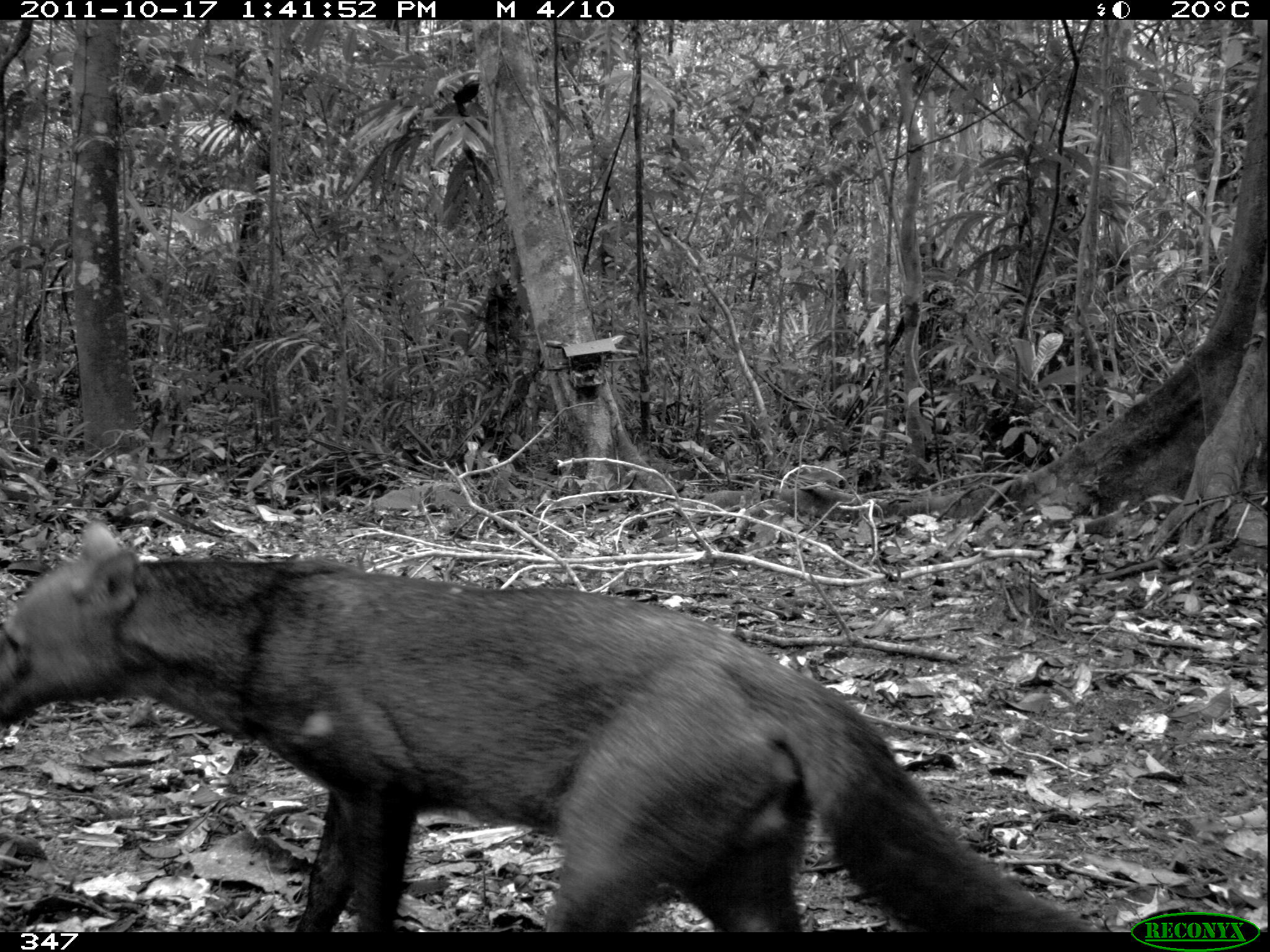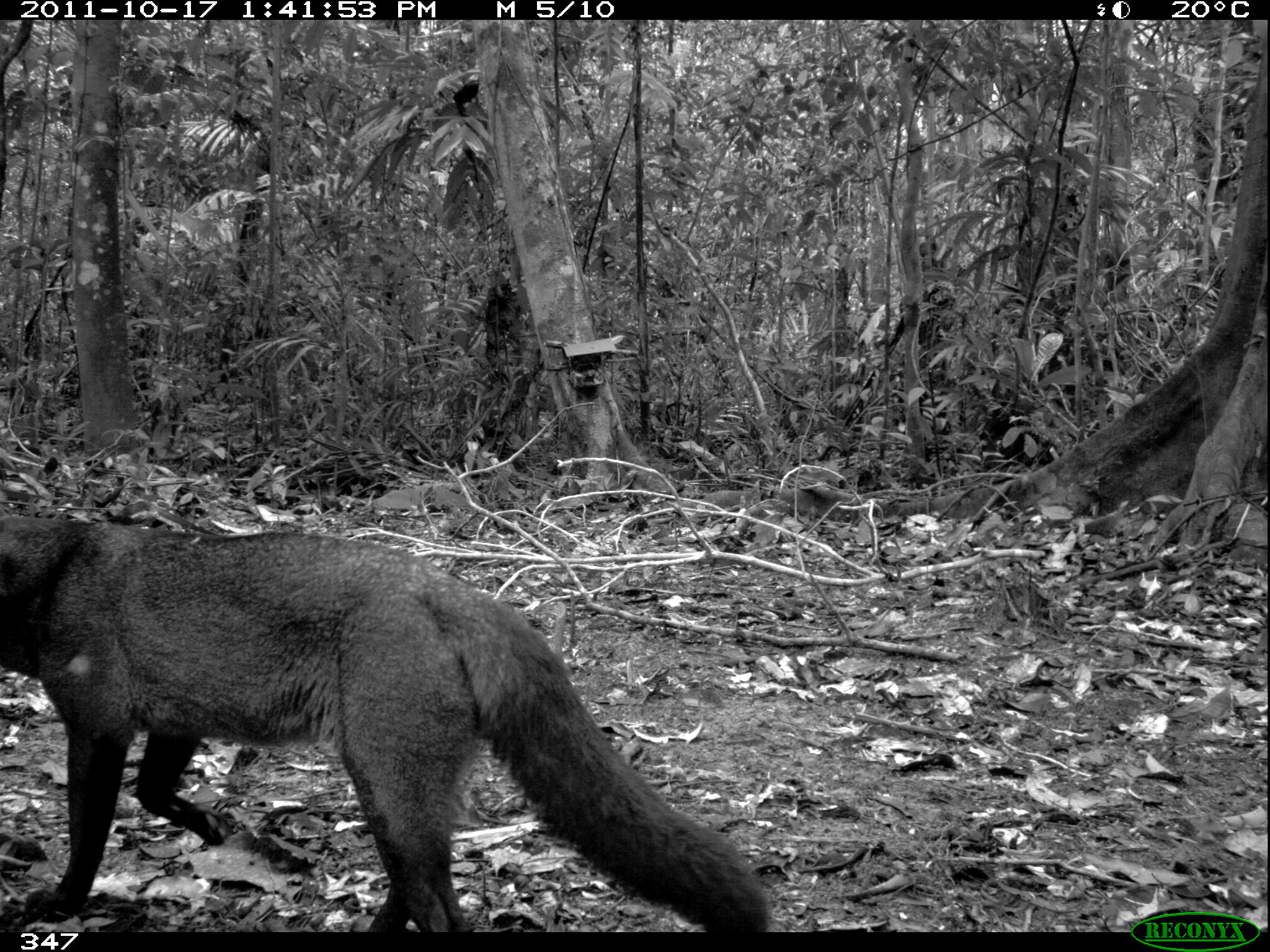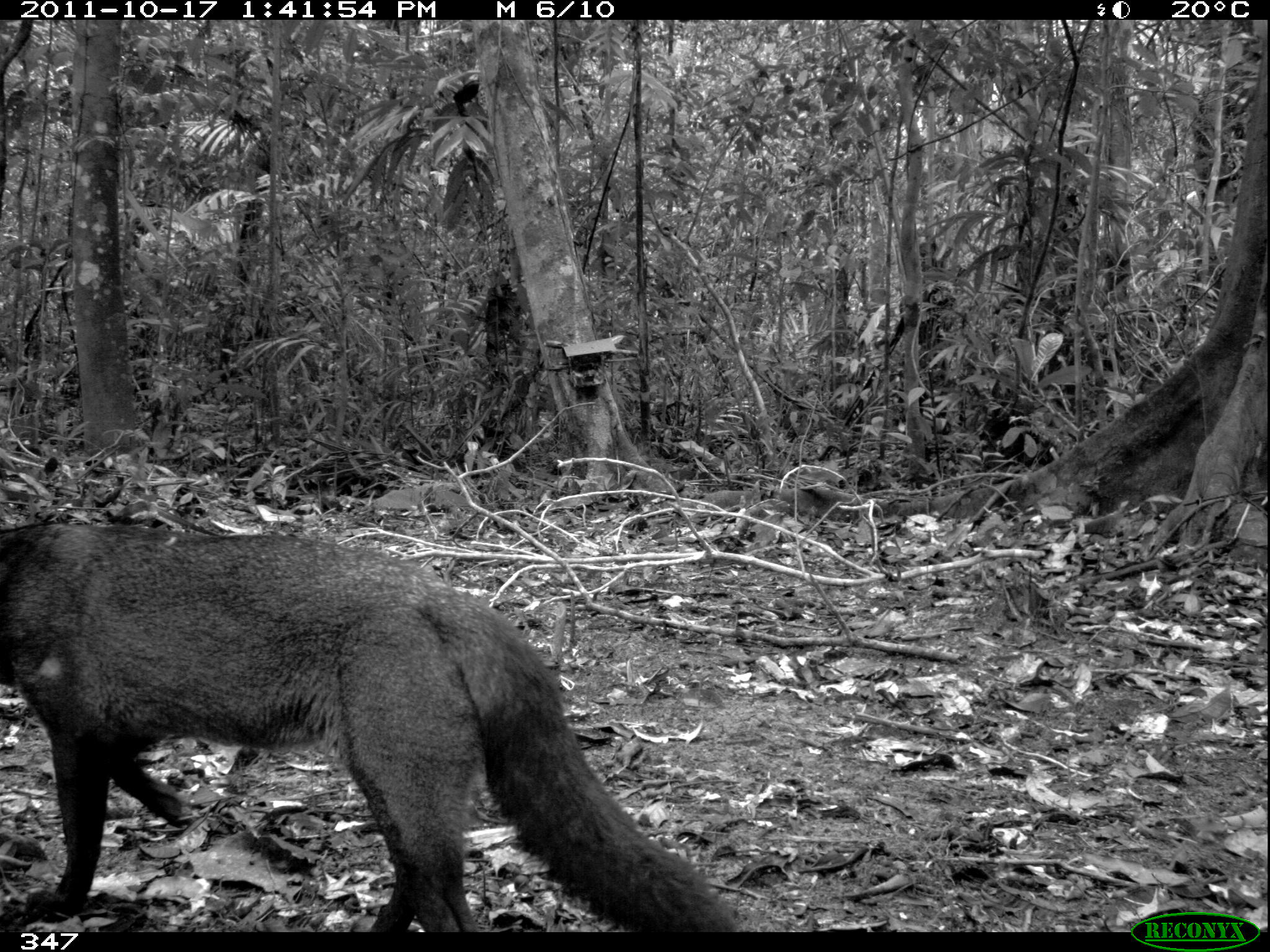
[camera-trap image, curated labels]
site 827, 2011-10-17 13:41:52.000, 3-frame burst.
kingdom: Animalia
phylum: Chordata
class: Mammalia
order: Carnivora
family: Canidae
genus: Atelocynus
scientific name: Atelocynus microtis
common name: short-eared dog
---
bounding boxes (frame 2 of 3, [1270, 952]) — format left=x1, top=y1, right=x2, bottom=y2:
atelocynus microtis: left=0, top=509, right=771, bottom=928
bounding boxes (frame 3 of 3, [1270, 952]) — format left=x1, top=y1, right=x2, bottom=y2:
atelocynus microtis: left=0, top=513, right=739, bottom=928